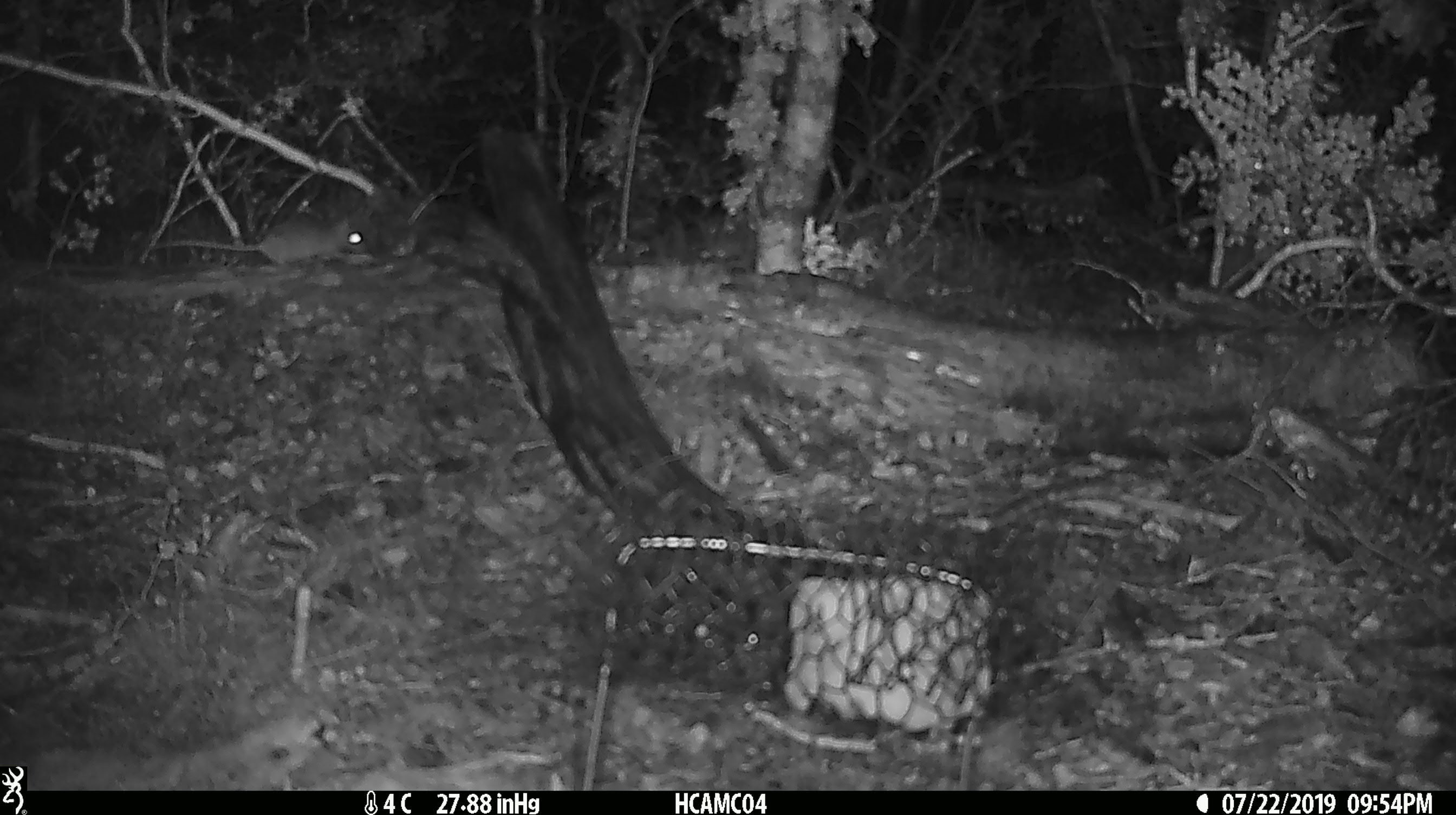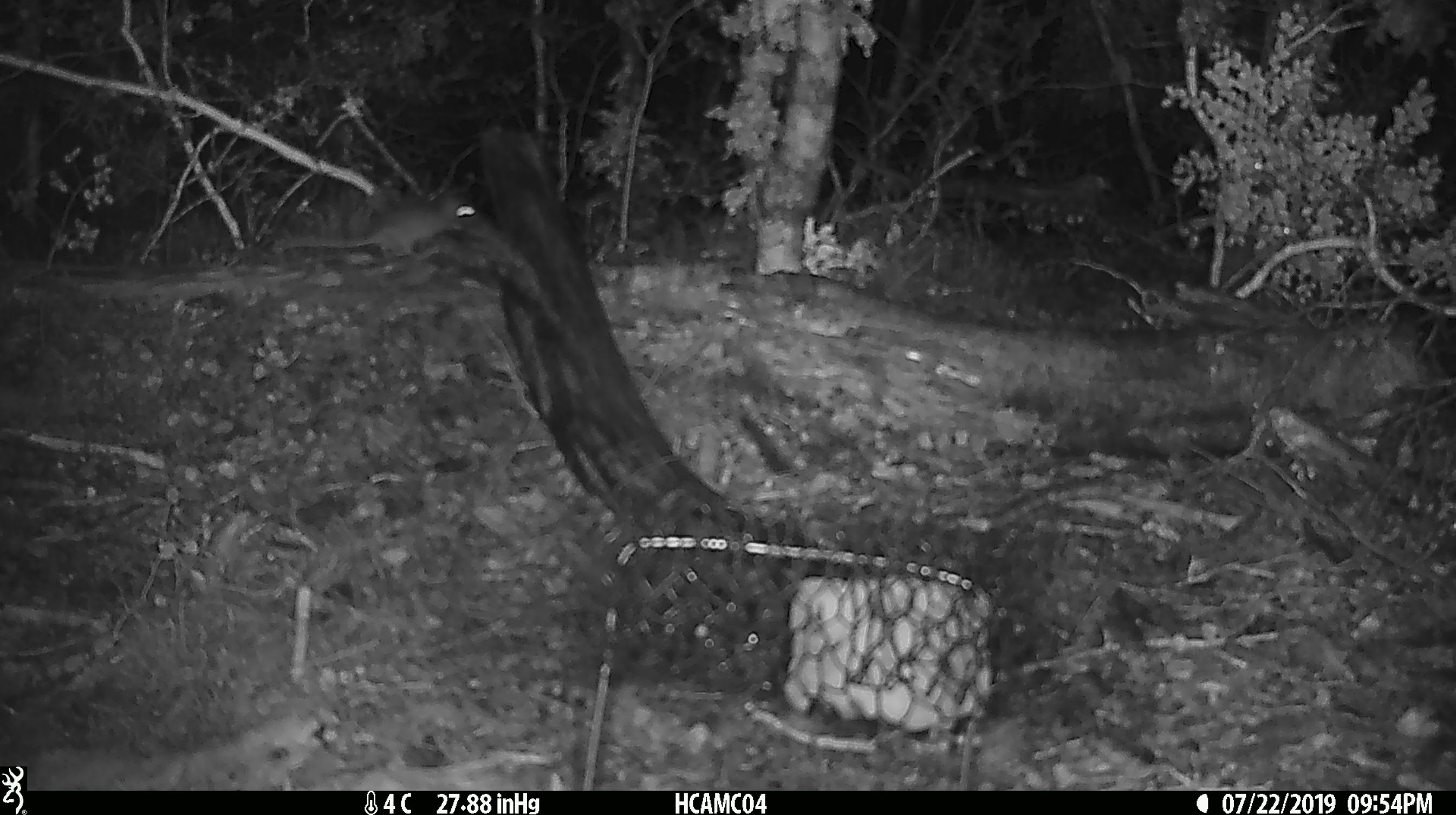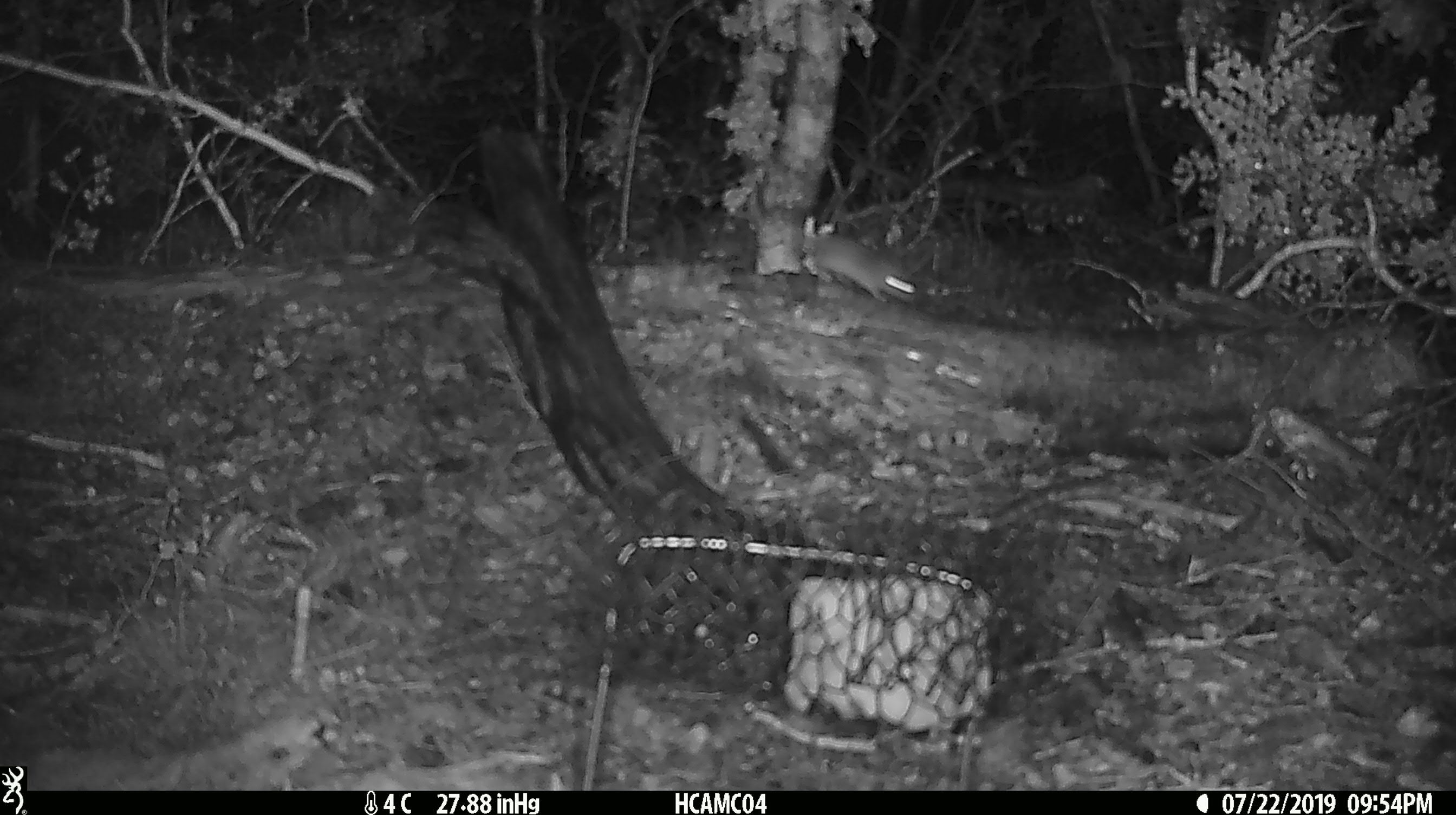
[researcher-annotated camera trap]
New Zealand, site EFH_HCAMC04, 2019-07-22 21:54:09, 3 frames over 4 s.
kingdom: Animalia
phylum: Chordata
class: Mammalia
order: Rodentia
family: Muridae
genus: Mus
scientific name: Mus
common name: mouse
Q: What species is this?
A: Mouse (Mus).